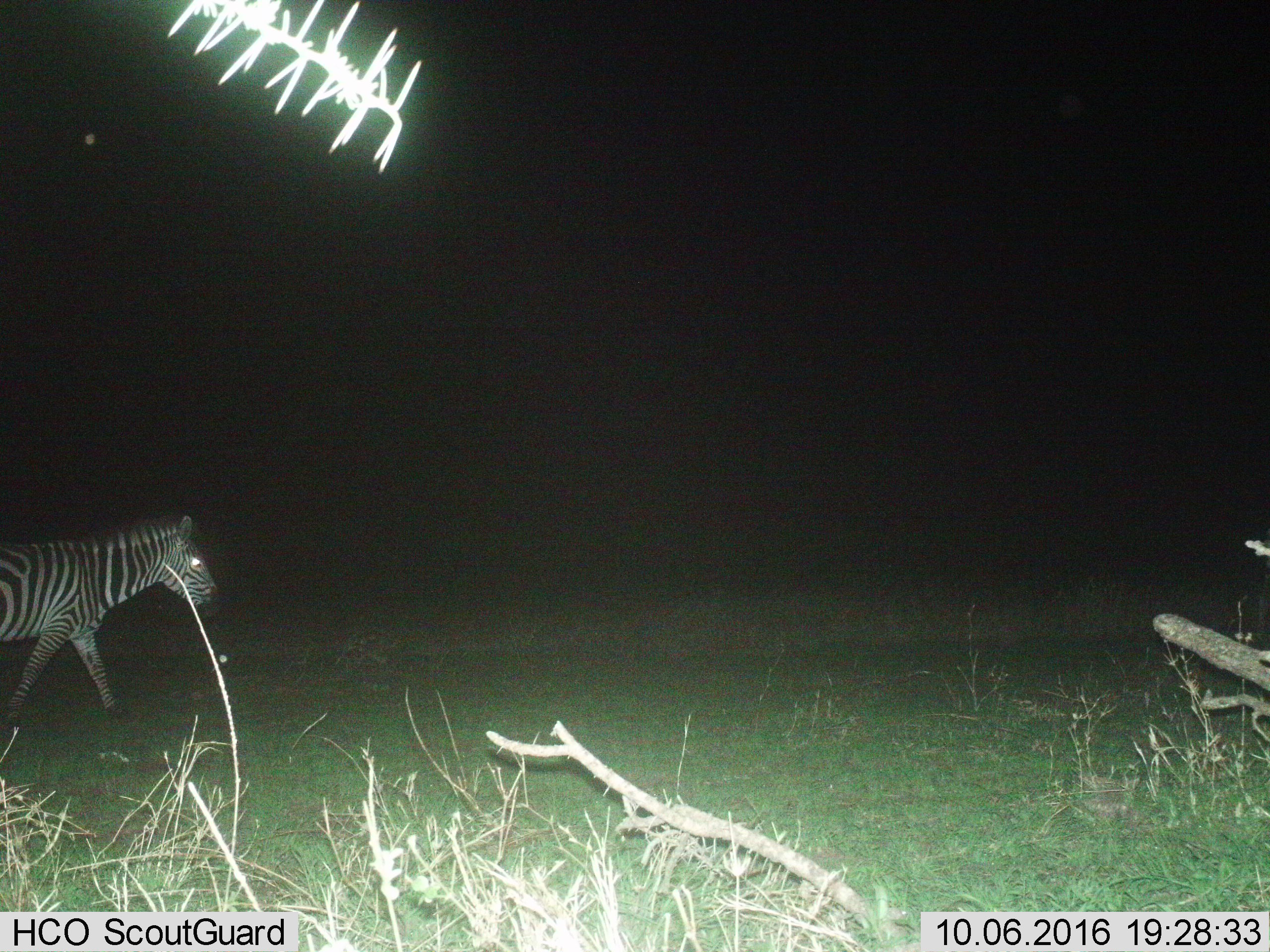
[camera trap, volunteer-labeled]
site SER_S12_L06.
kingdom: Animalia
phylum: Chordata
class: Mammalia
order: Perissodactyla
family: Equidae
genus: Equus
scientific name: Equus quagga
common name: plains zebra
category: zebraplains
Zebraplains (plains zebra) (Equus quagga), count 1. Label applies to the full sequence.